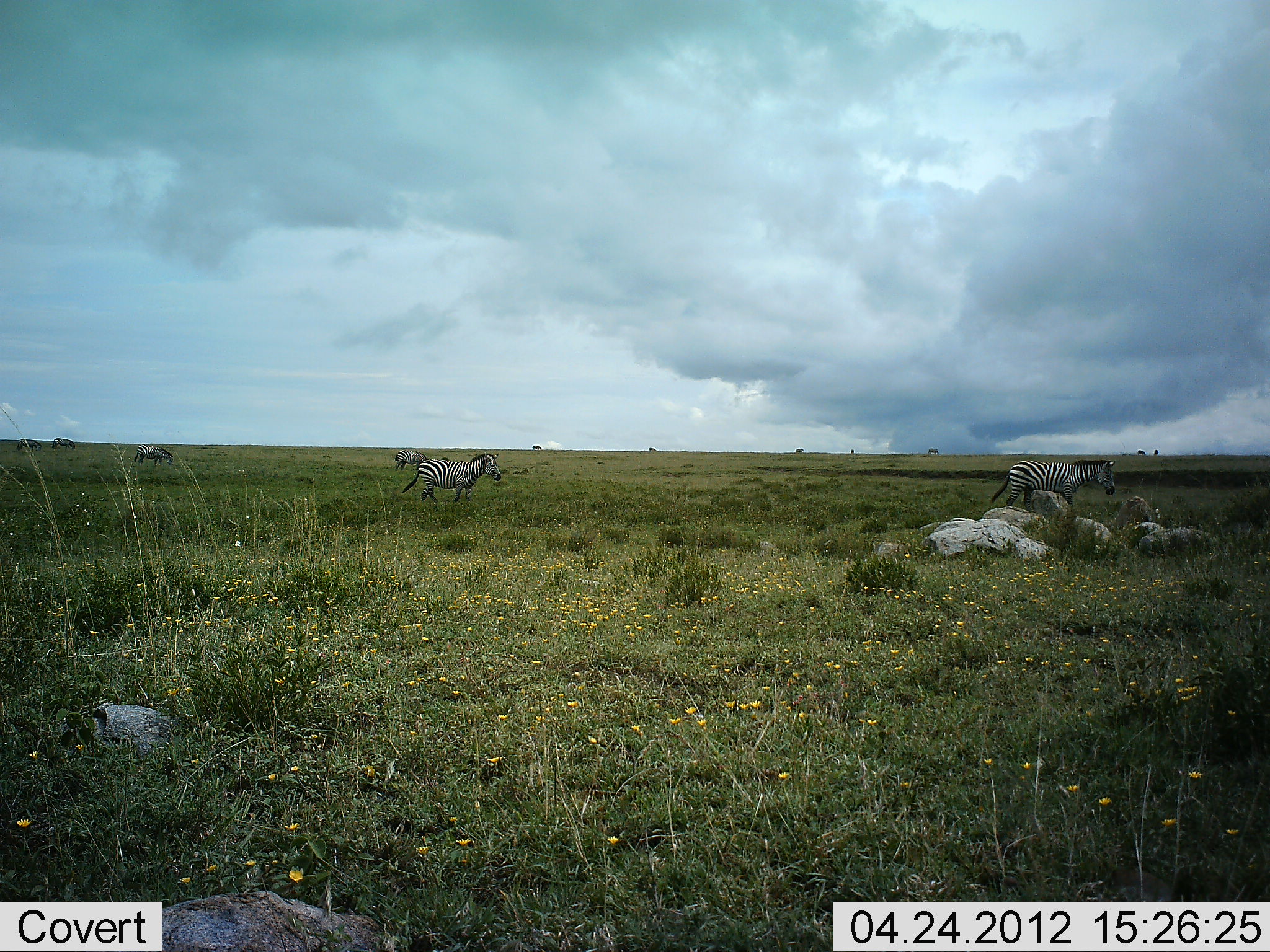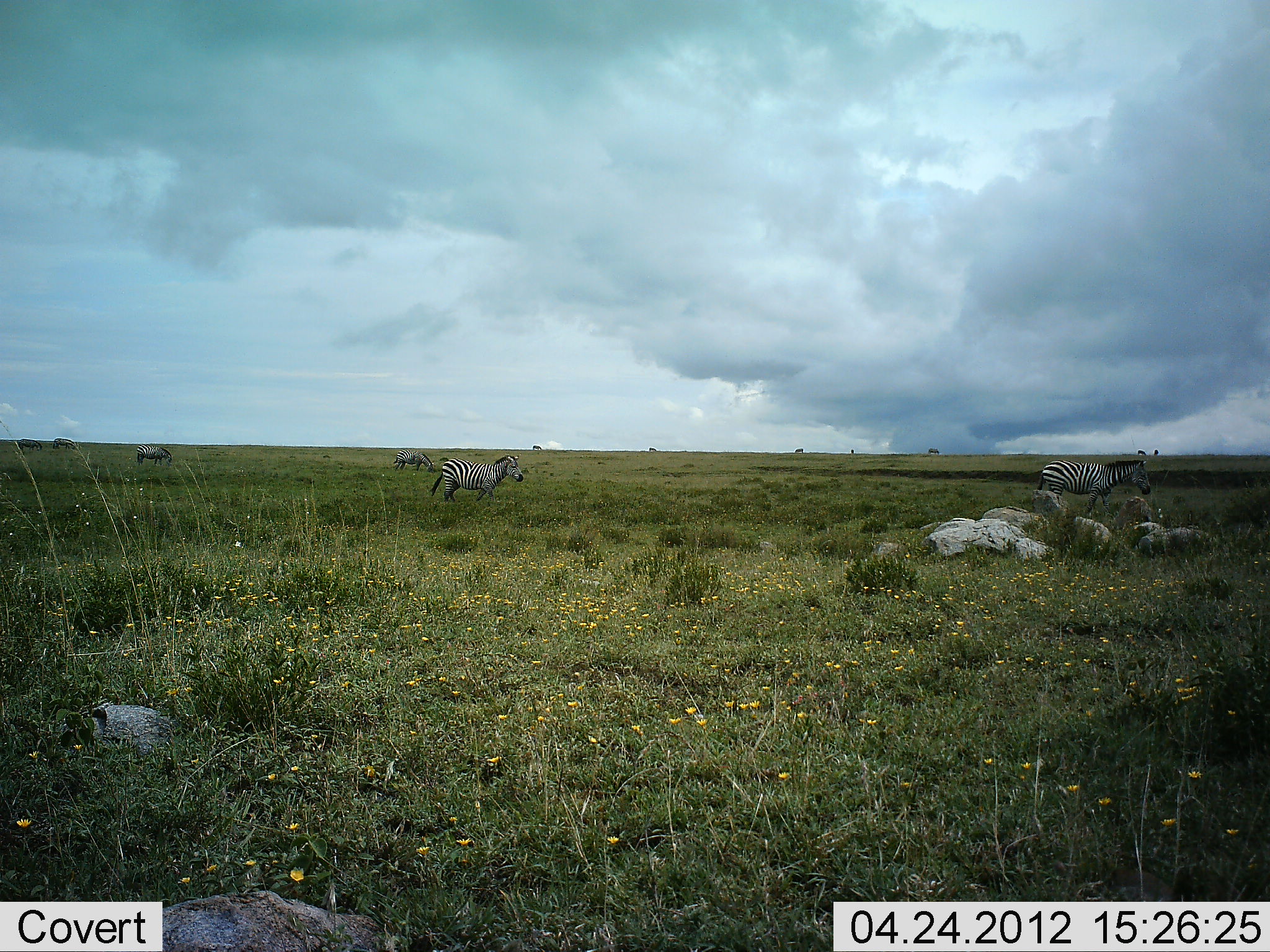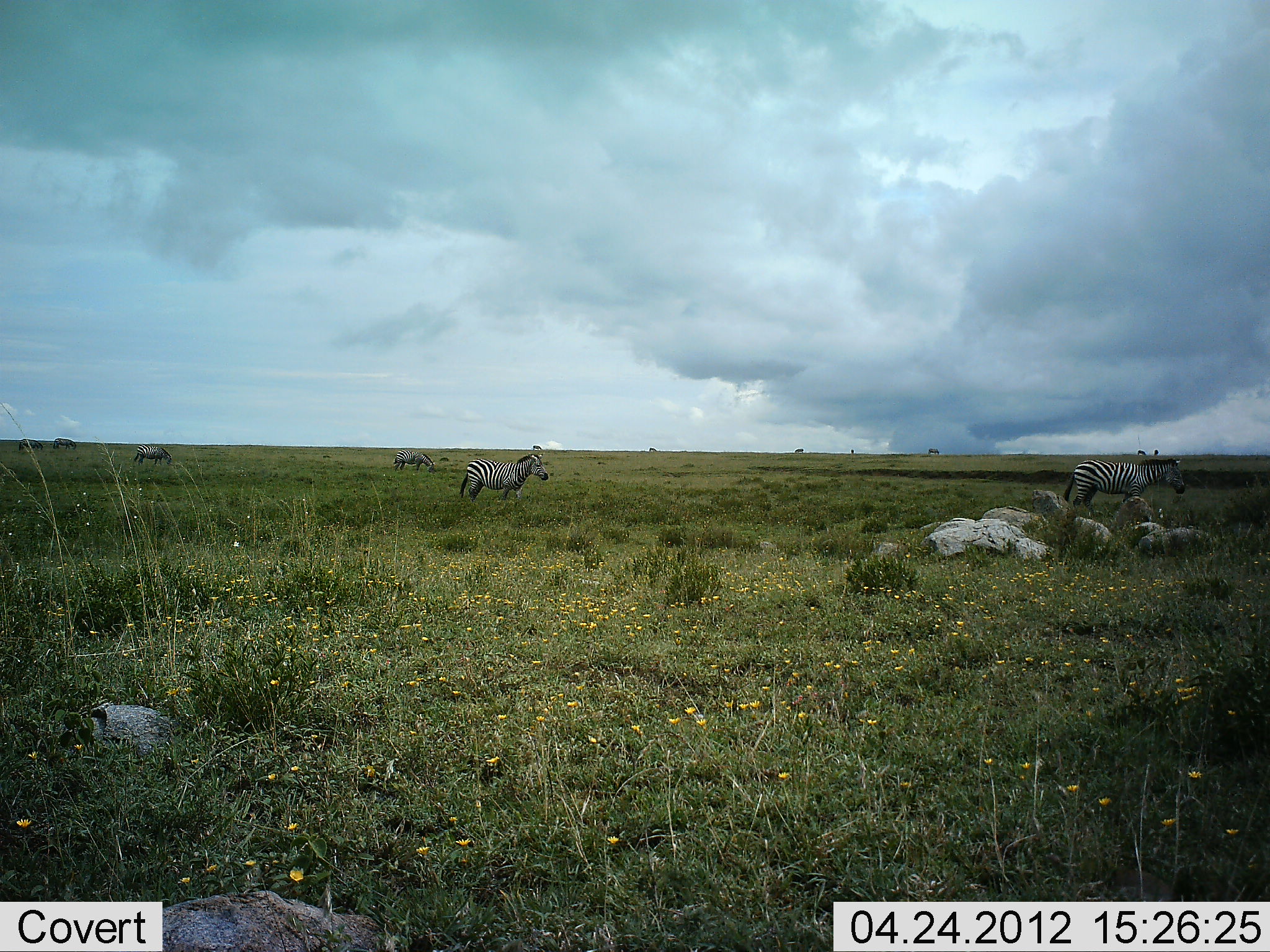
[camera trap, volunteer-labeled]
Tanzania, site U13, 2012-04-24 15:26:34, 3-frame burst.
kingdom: Animalia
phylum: Chordata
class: Mammalia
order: Perissodactyla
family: Equidae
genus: Equus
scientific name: Equus quagga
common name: plains zebra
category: zebra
Zebra (plains zebra) (Equus quagga), count 4. Behavior (volunteer vote fractions): standing 41%, resting 0%, moving 86%, interacting 0%. Young present (vote fraction): 0%. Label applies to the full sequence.